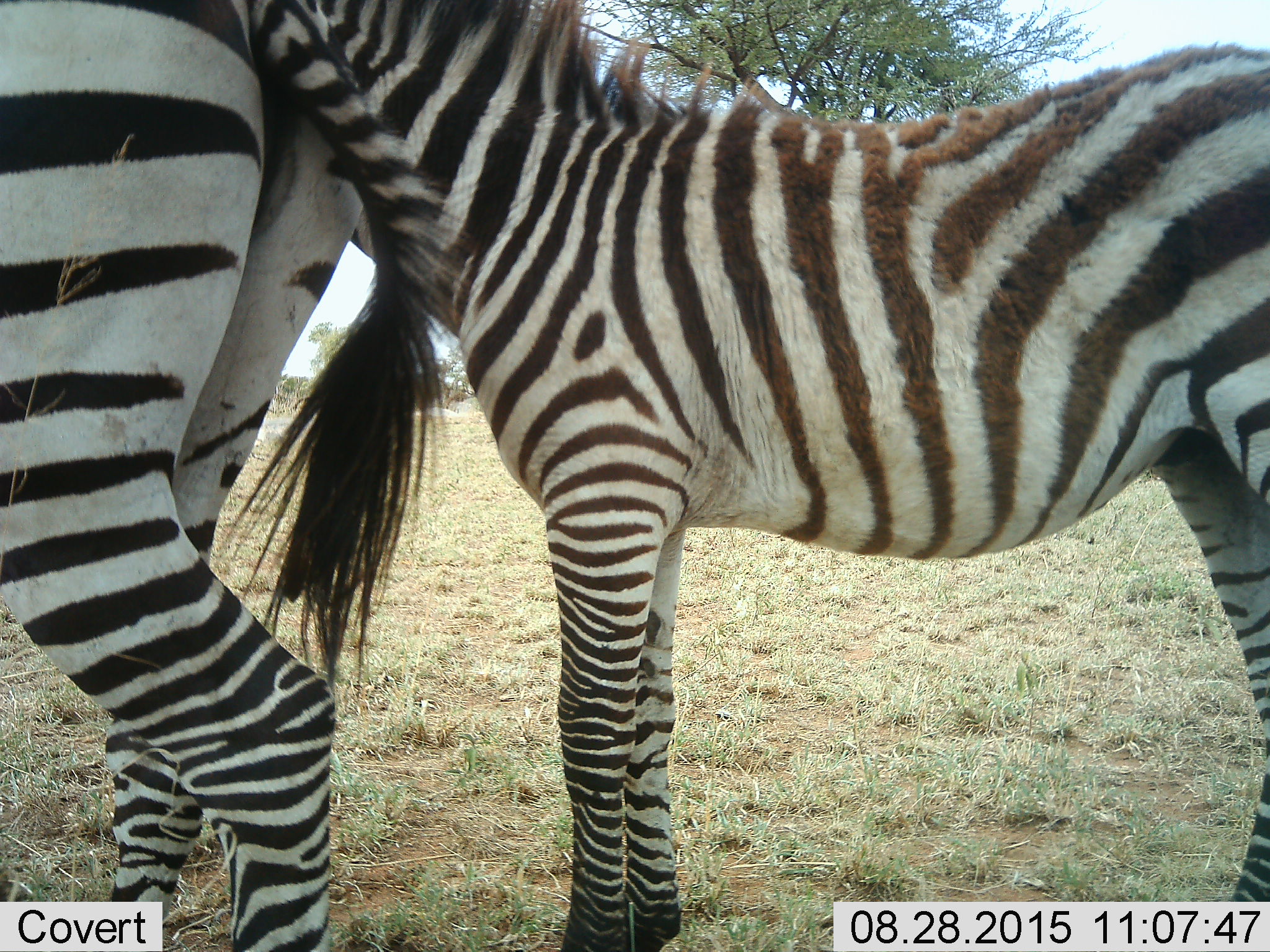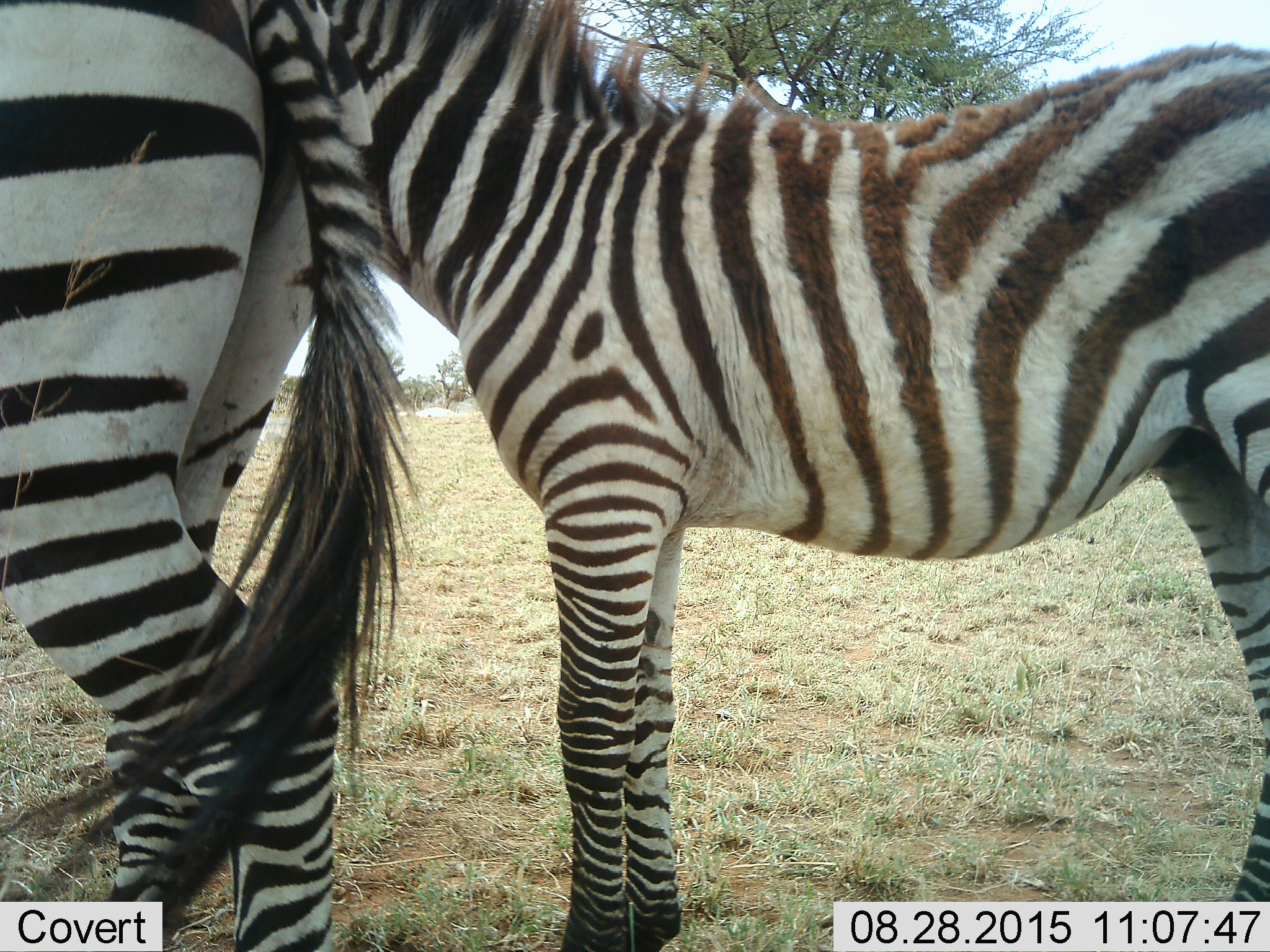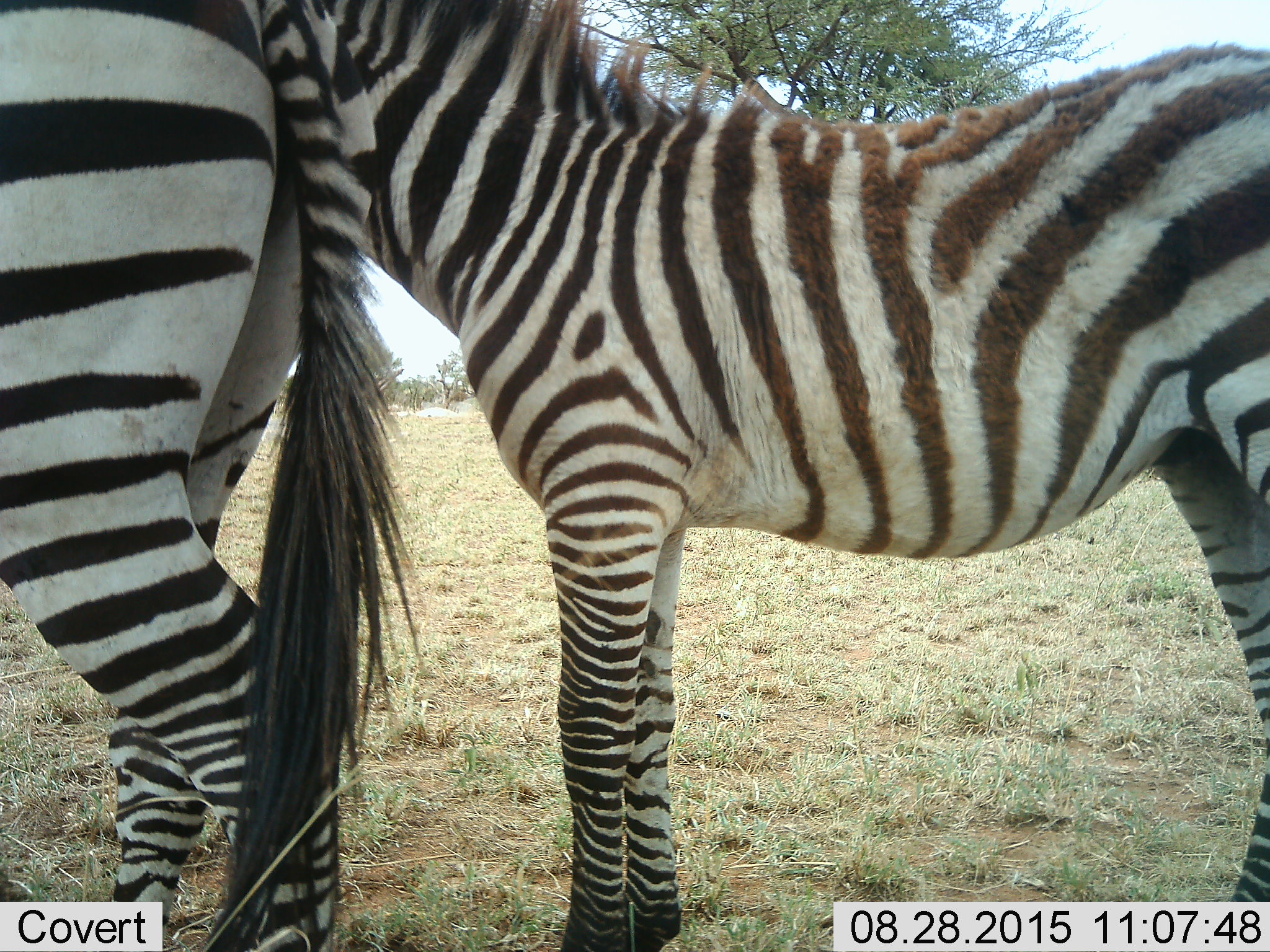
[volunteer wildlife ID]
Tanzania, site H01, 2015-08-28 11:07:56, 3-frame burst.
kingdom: Animalia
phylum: Chordata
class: Mammalia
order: Perissodactyla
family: Equidae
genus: Equus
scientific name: Equus quagga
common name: plains zebra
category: zebra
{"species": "zebra (plains zebra) (Equus quagga)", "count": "2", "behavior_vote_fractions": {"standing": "80%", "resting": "0%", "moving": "0%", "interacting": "40%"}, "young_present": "100%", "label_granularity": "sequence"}